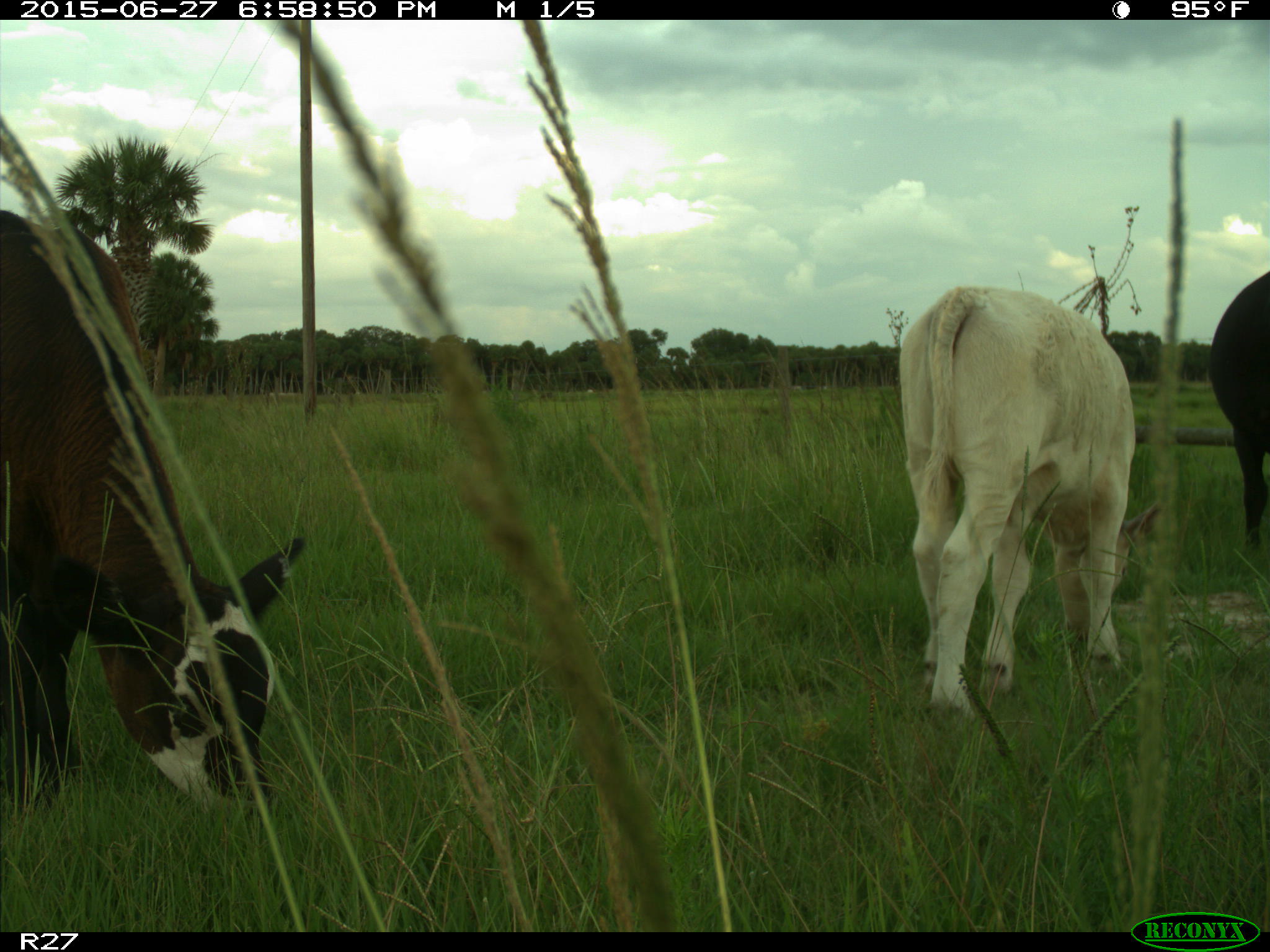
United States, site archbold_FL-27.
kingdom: Animalia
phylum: Chordata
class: Mammalia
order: Artiodactyla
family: Bovidae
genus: Bos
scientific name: Bos taurus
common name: domestic cow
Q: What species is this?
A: Bos taurus (domestic cow).